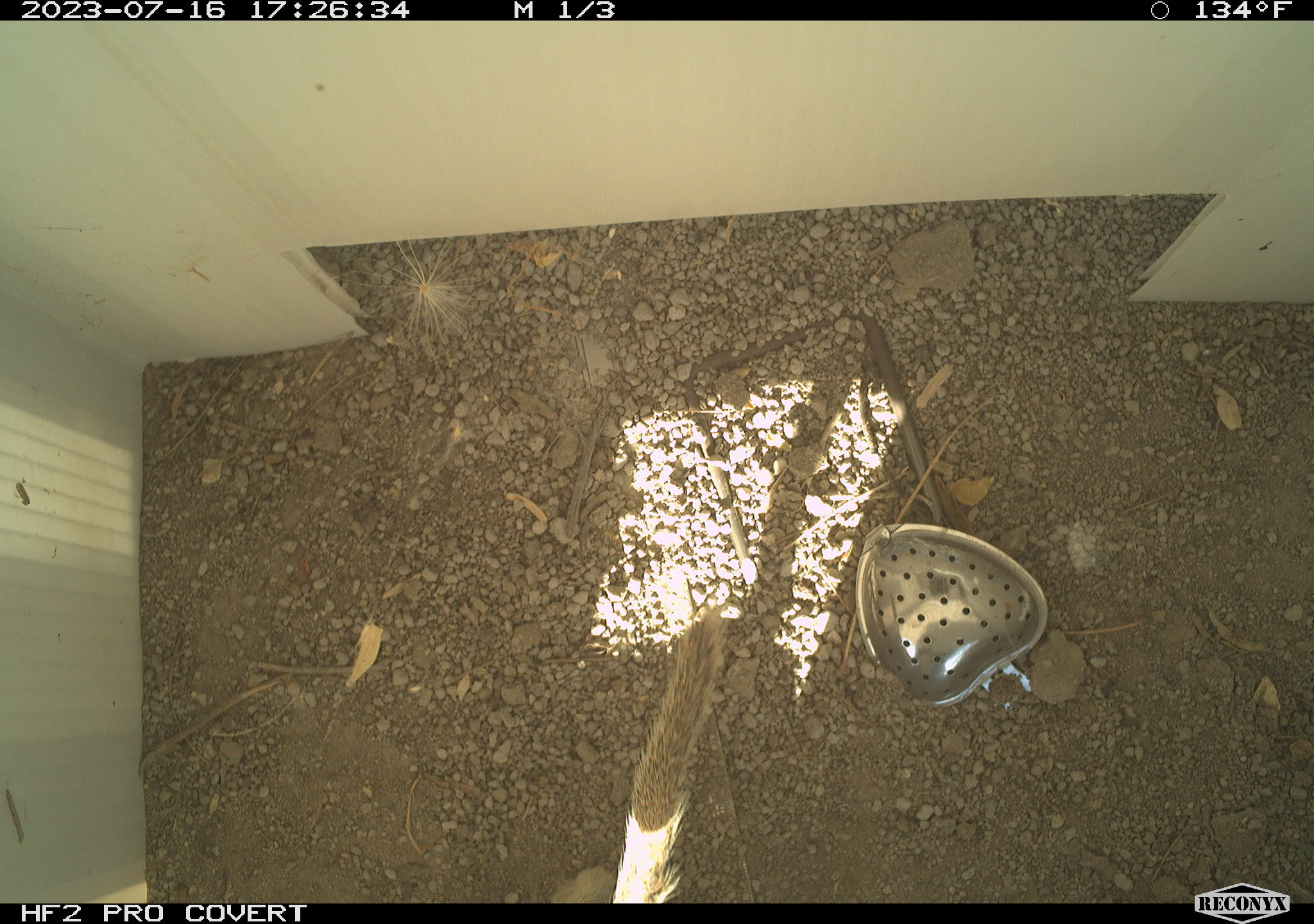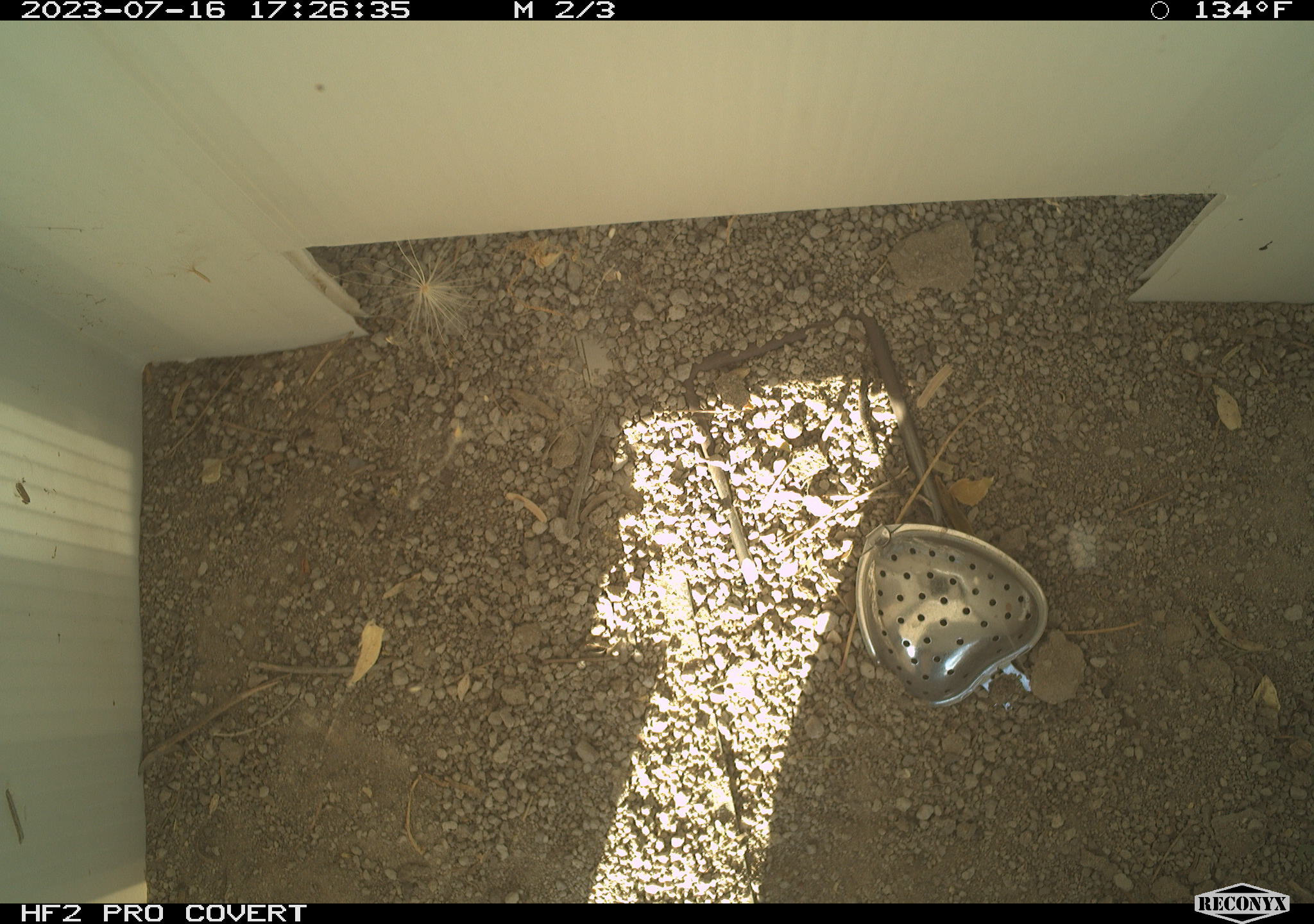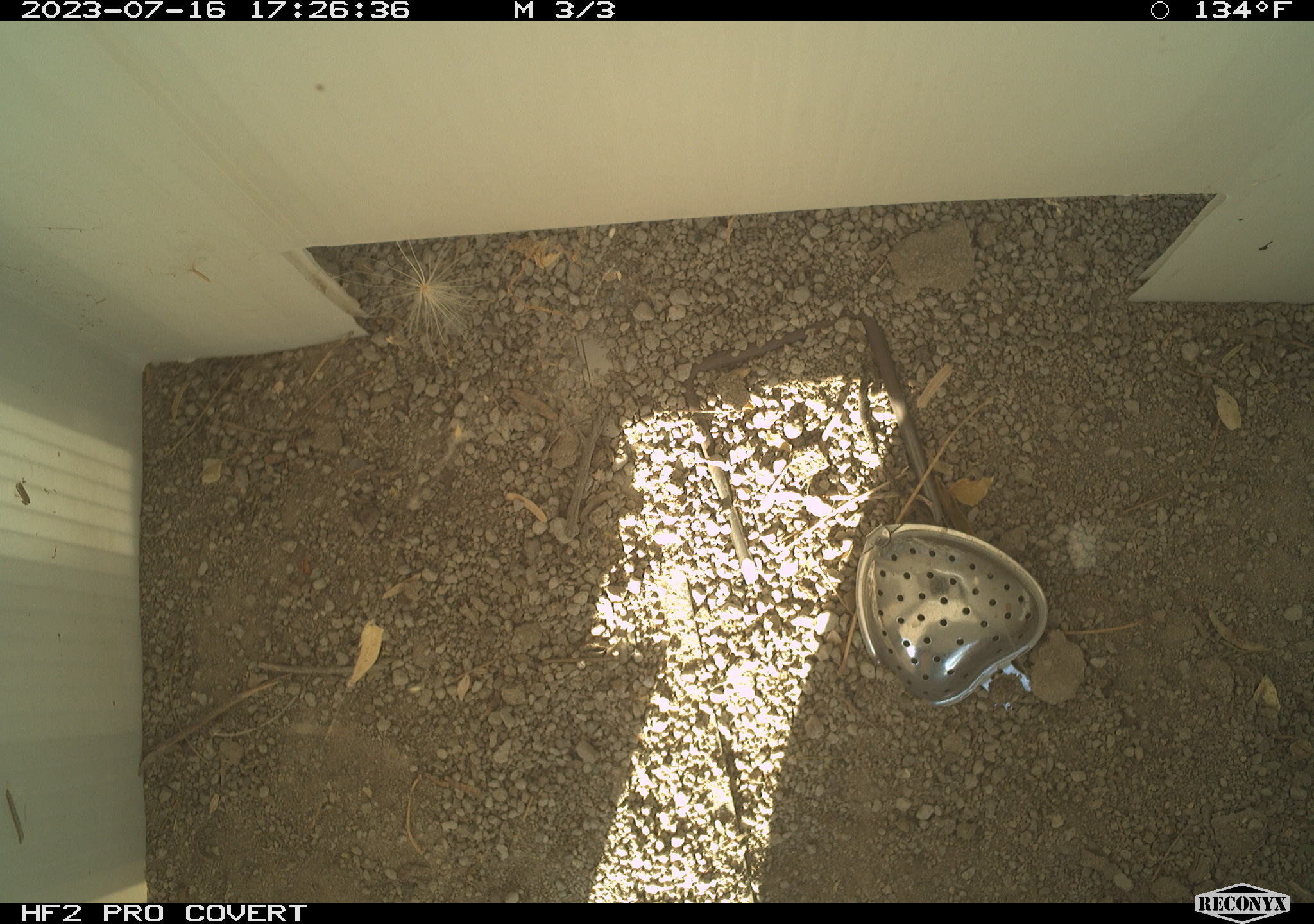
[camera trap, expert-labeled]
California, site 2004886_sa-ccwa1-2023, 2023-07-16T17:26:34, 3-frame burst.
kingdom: Animalia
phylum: Chordata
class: Mammalia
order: Rodentia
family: Sciuridae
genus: Xerospermophilus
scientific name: Xerospermophilus tereticaudus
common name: round-tailed ground squirrel